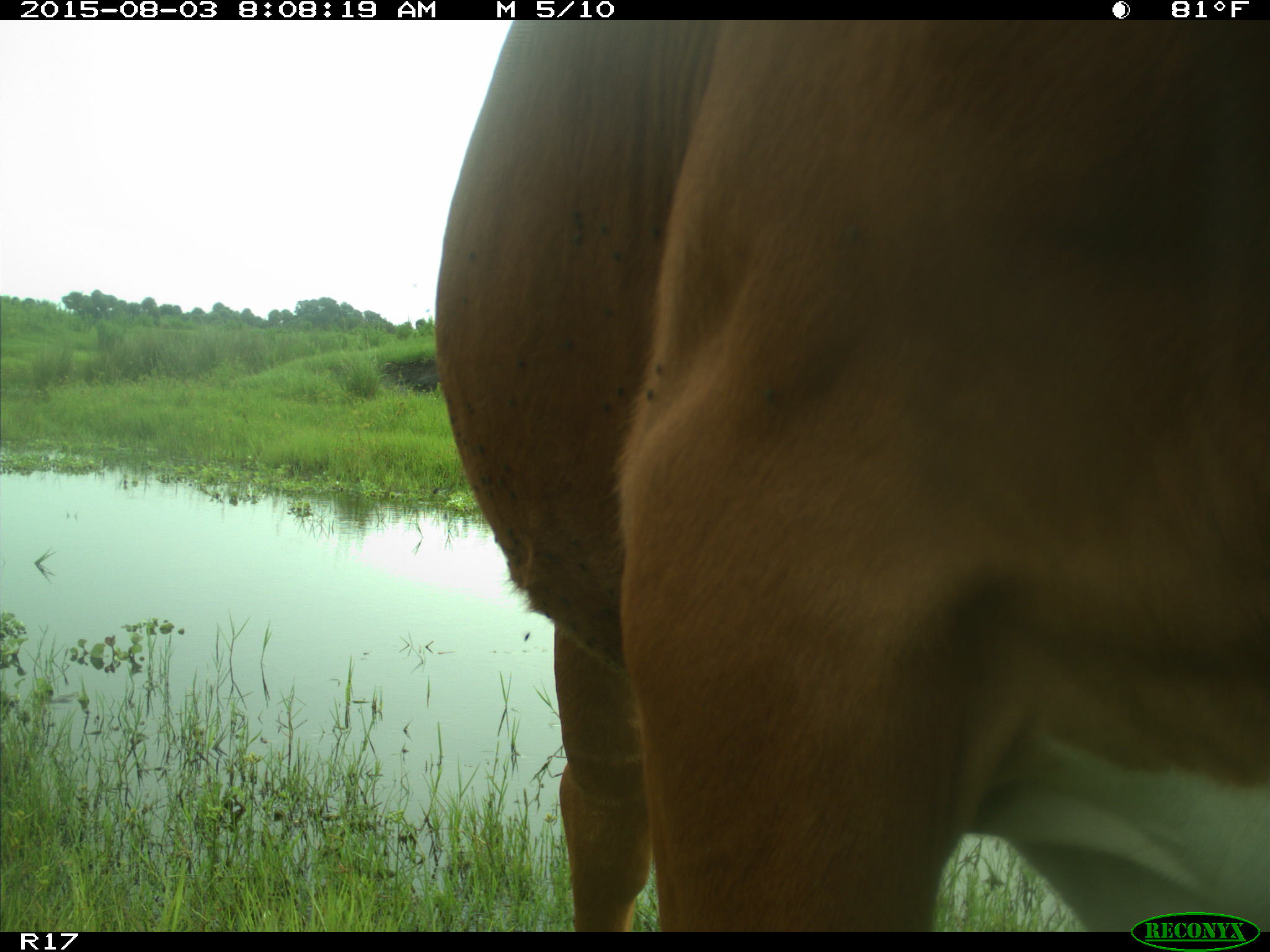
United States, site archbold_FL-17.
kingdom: Animalia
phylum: Chordata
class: Mammalia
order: Artiodactyla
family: Bovidae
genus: Bos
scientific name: Bos taurus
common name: domestic cow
Bos taurus (domestic cow).